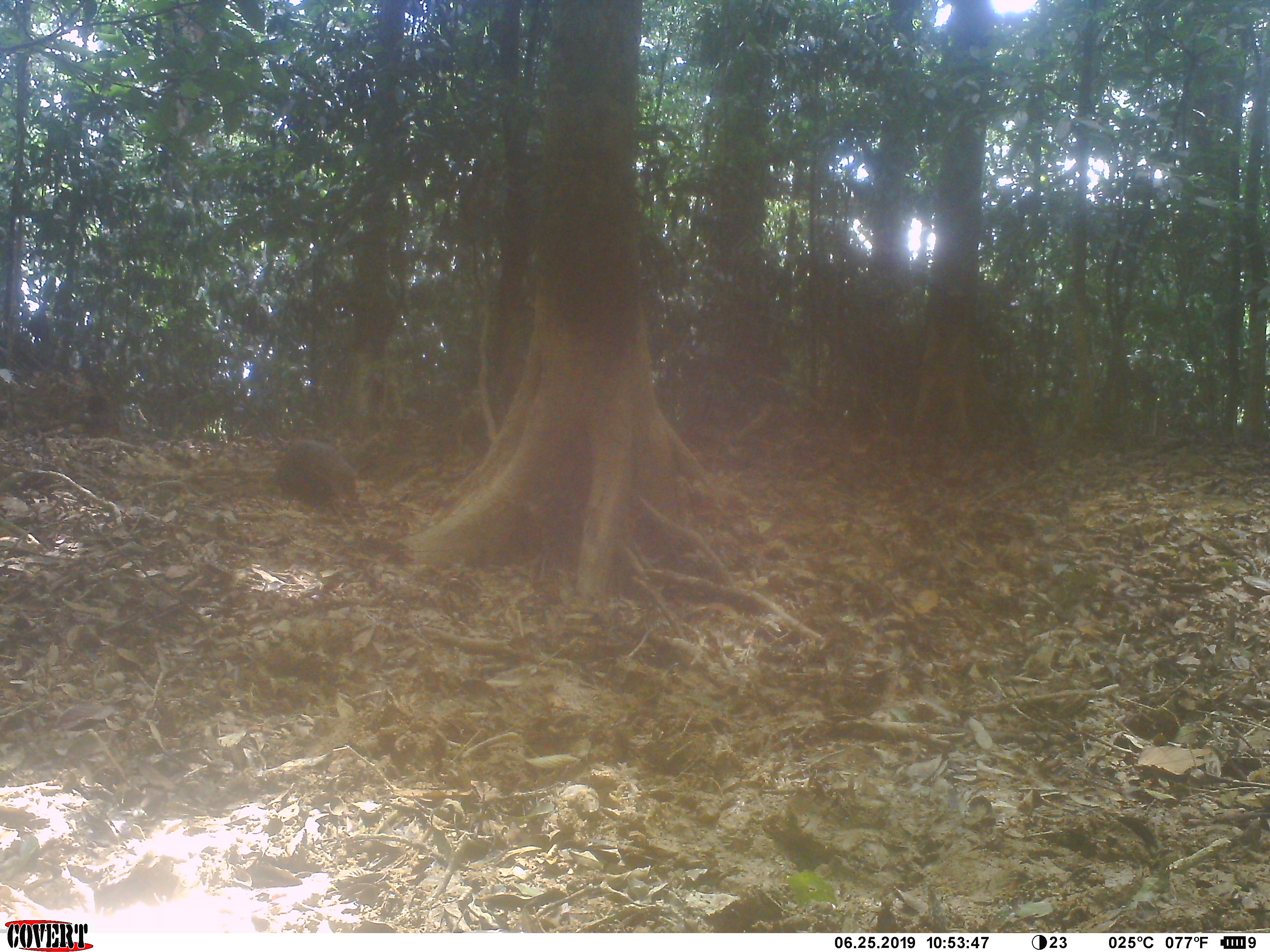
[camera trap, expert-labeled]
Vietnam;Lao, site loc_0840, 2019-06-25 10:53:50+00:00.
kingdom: Animalia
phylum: Chordata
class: Mammalia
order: Carnivora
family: Herpestidae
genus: Urva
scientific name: Urva urva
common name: crab-eating mongoose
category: crab eating mongoose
Crab eating mongoose (crab-eating mongoose) (Urva urva). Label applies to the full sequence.